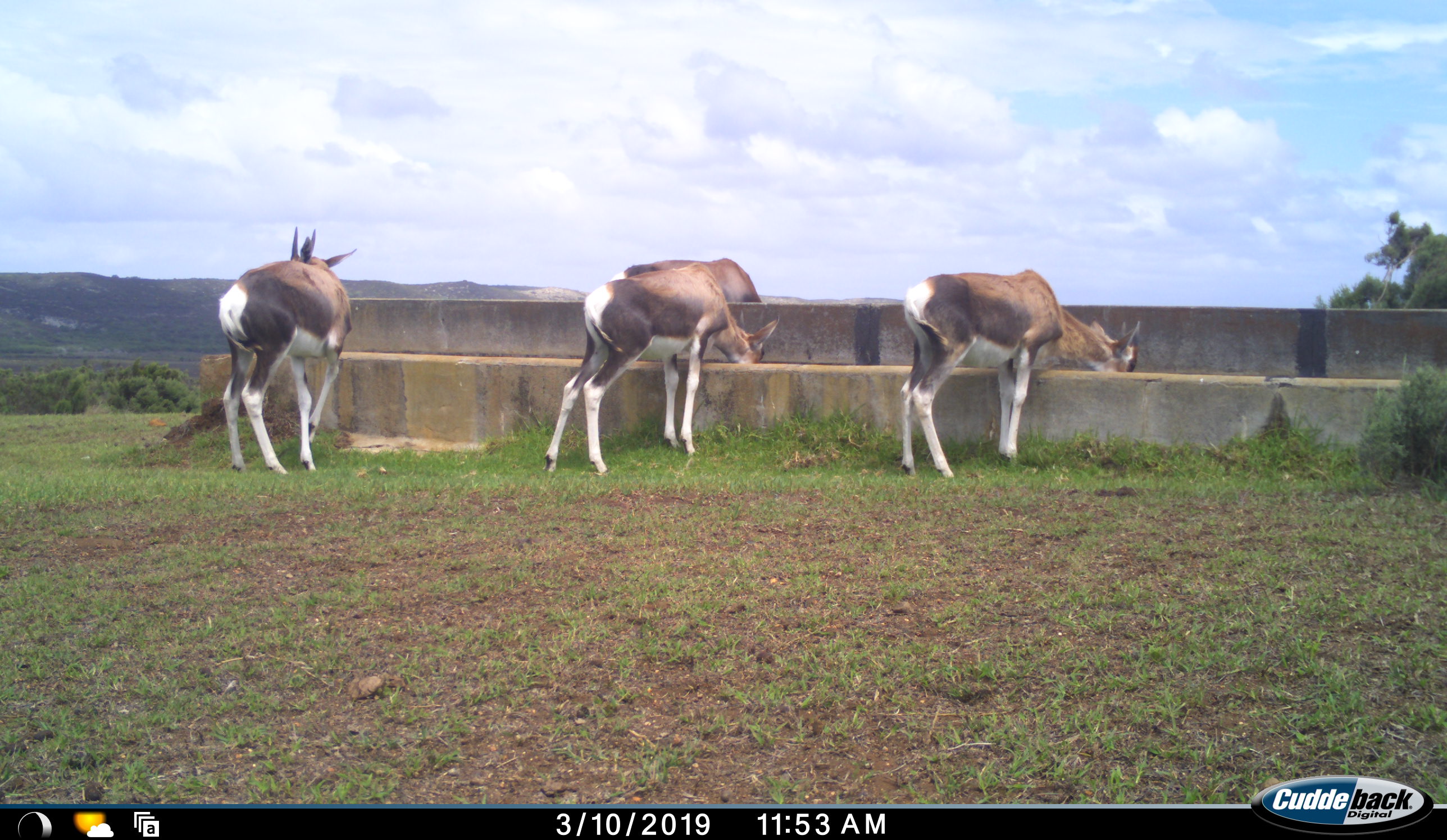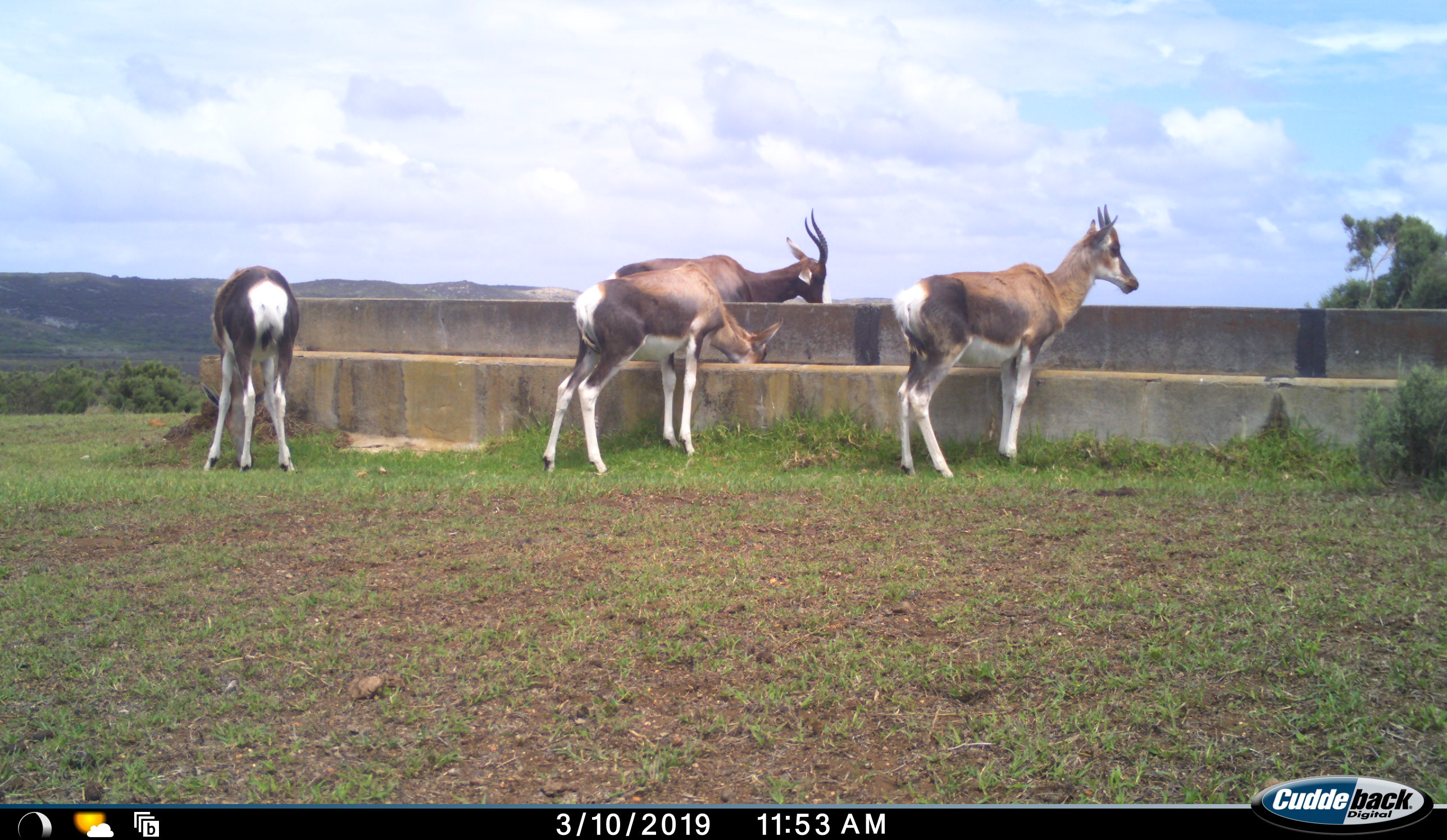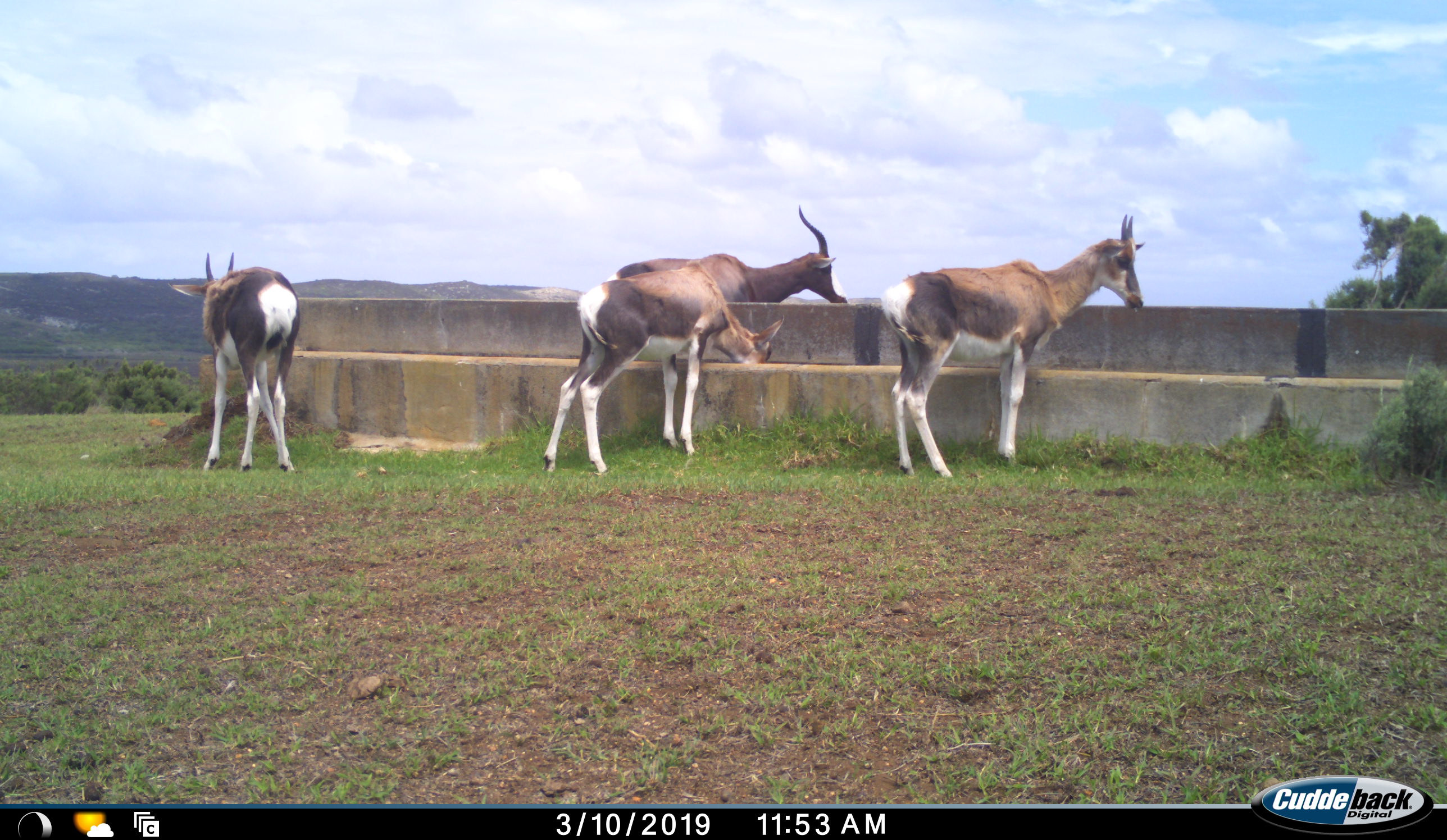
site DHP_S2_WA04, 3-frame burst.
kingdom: Animalia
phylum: Chordata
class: Mammalia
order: Artiodactyla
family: Bovidae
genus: Damaliscus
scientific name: Damaliscus pygargus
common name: bontebok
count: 4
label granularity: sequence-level